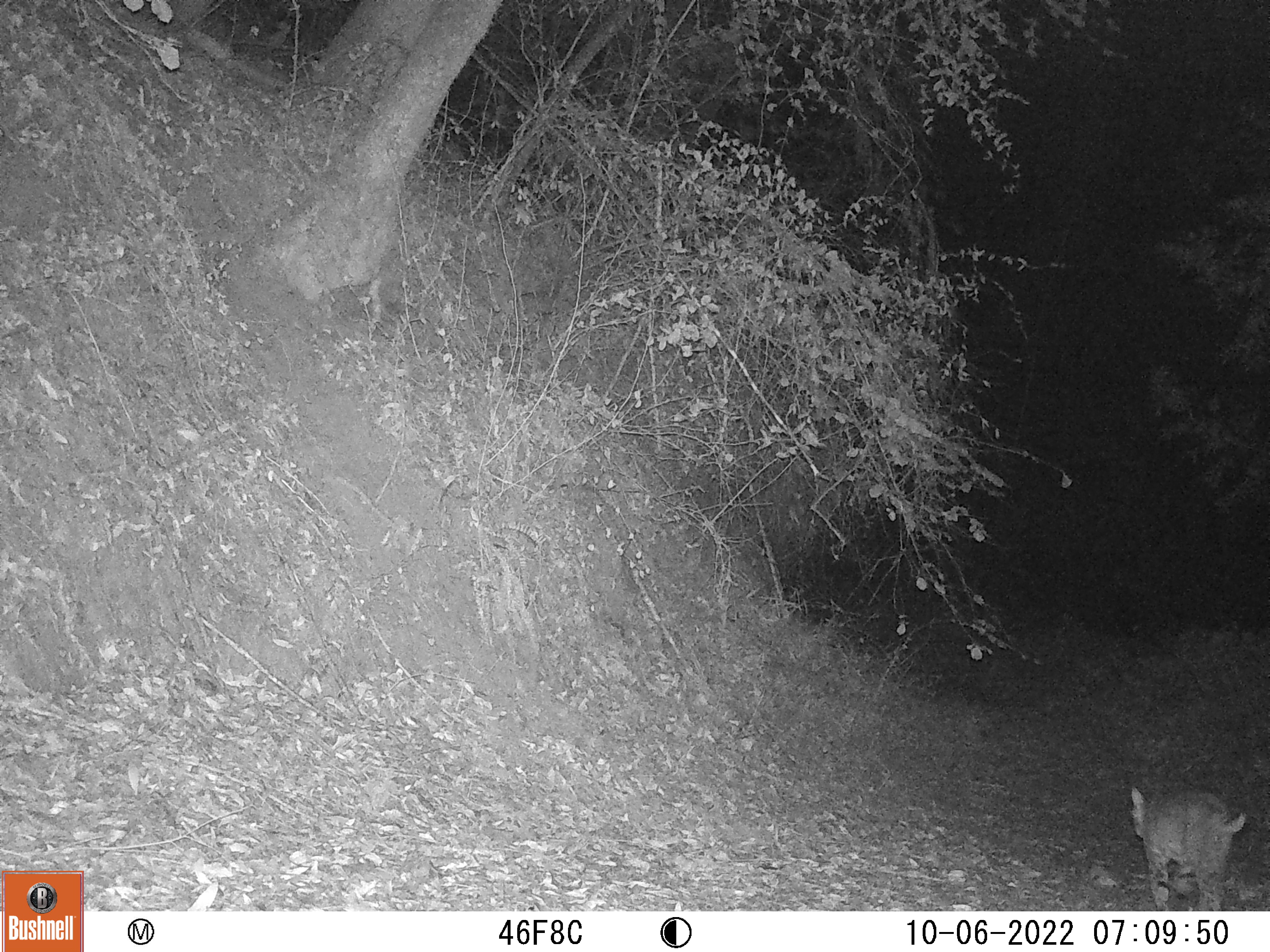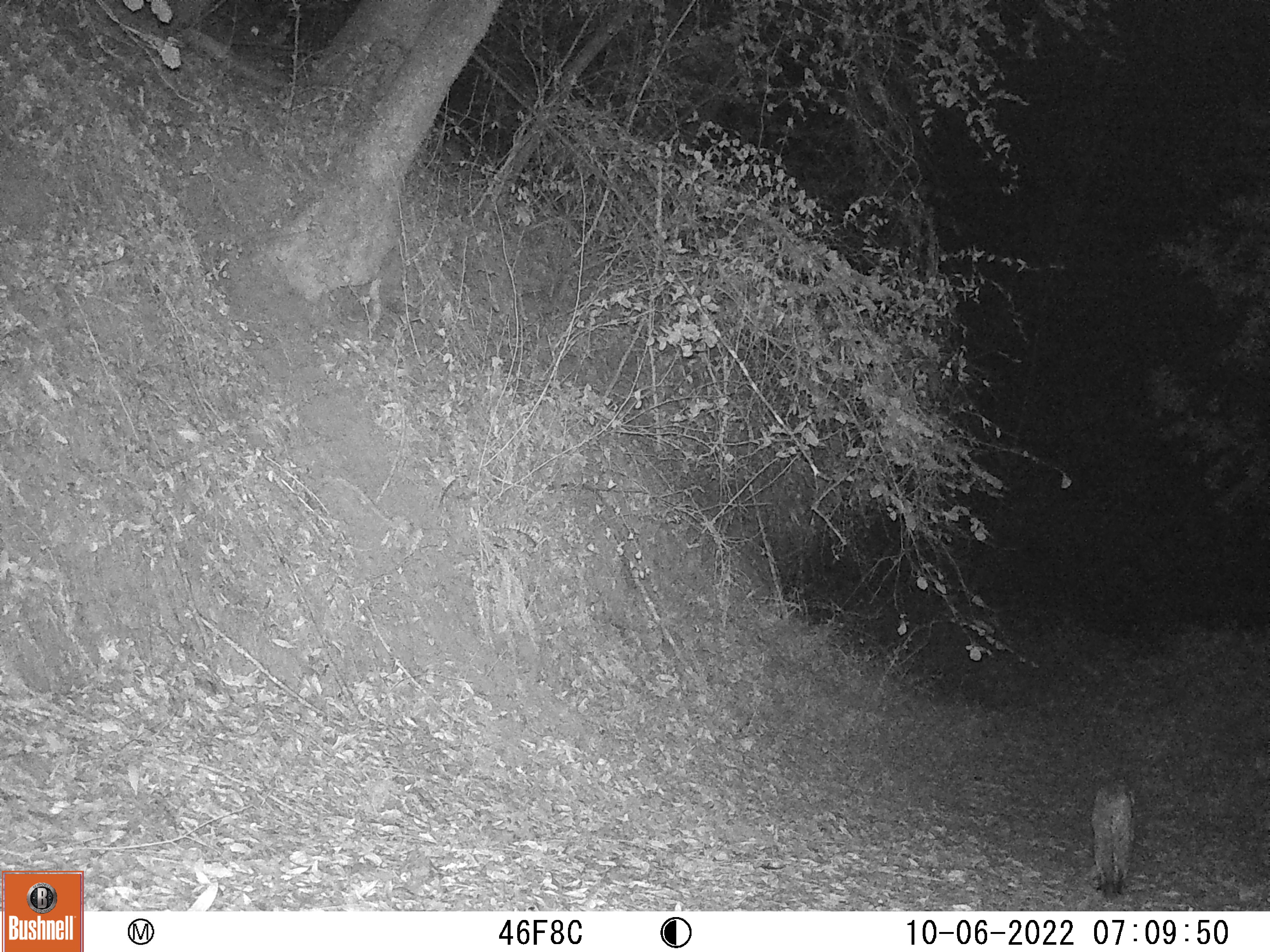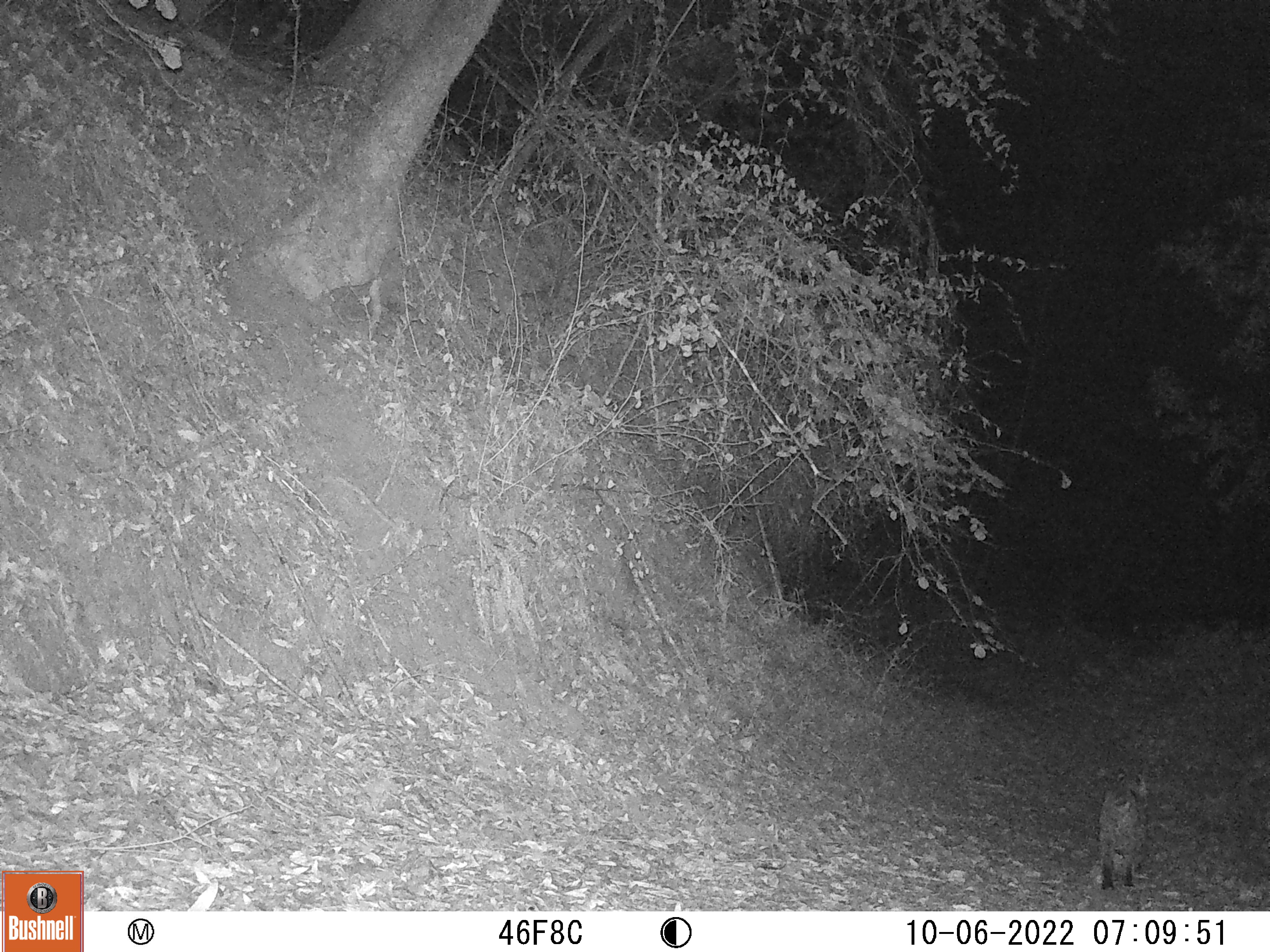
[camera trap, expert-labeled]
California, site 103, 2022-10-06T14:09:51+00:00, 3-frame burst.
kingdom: Animalia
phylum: Chordata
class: Mammalia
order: Carnivora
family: Felidae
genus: Lynx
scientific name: Lynx rufus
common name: bobcat